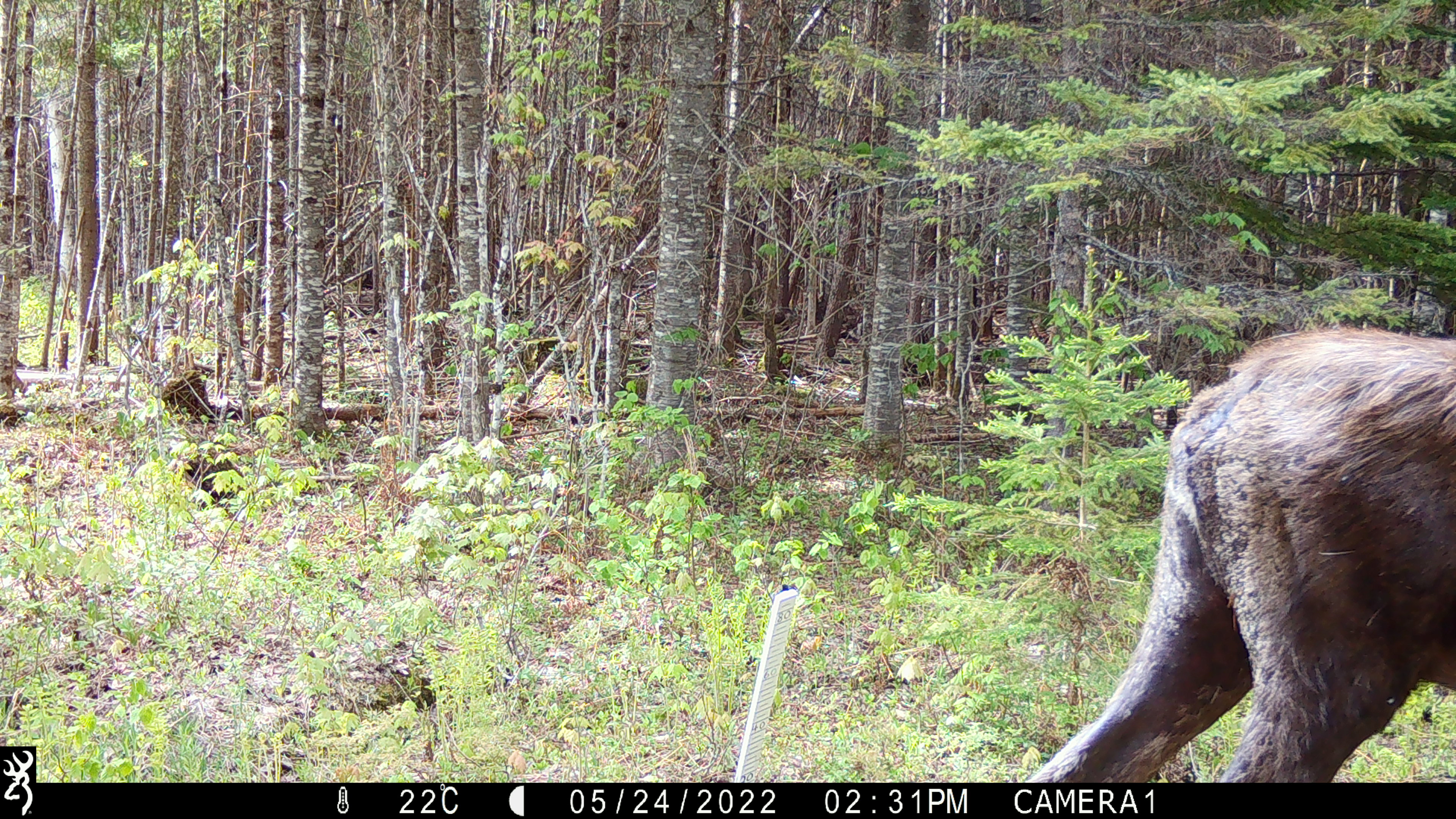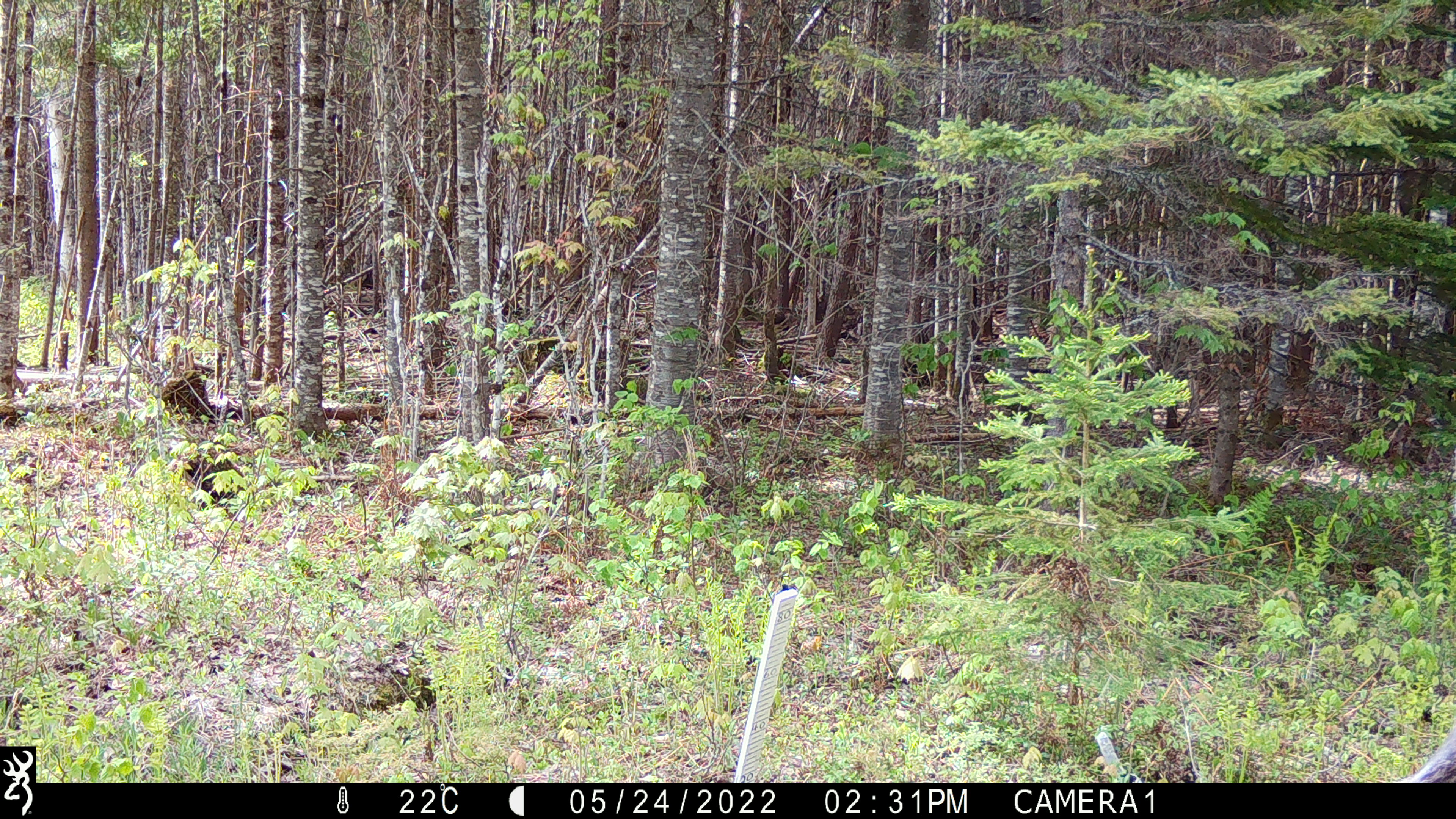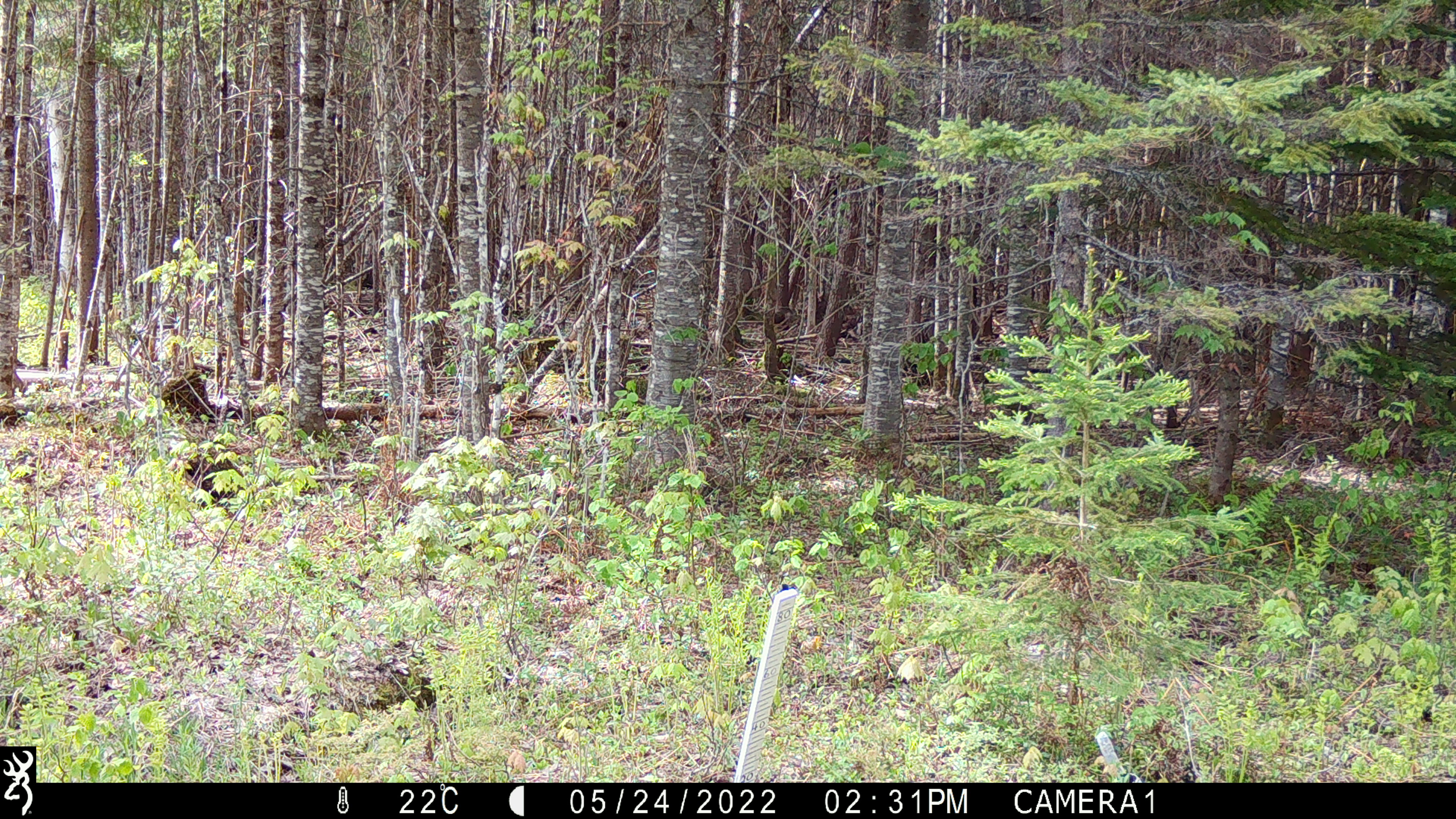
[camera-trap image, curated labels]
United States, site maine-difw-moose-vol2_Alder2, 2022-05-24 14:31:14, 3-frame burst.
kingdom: Animalia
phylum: Chordata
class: Mammalia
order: Artiodactyla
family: Cervidae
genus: Alces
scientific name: Alces alces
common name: moose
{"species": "moose (Alces alces)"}